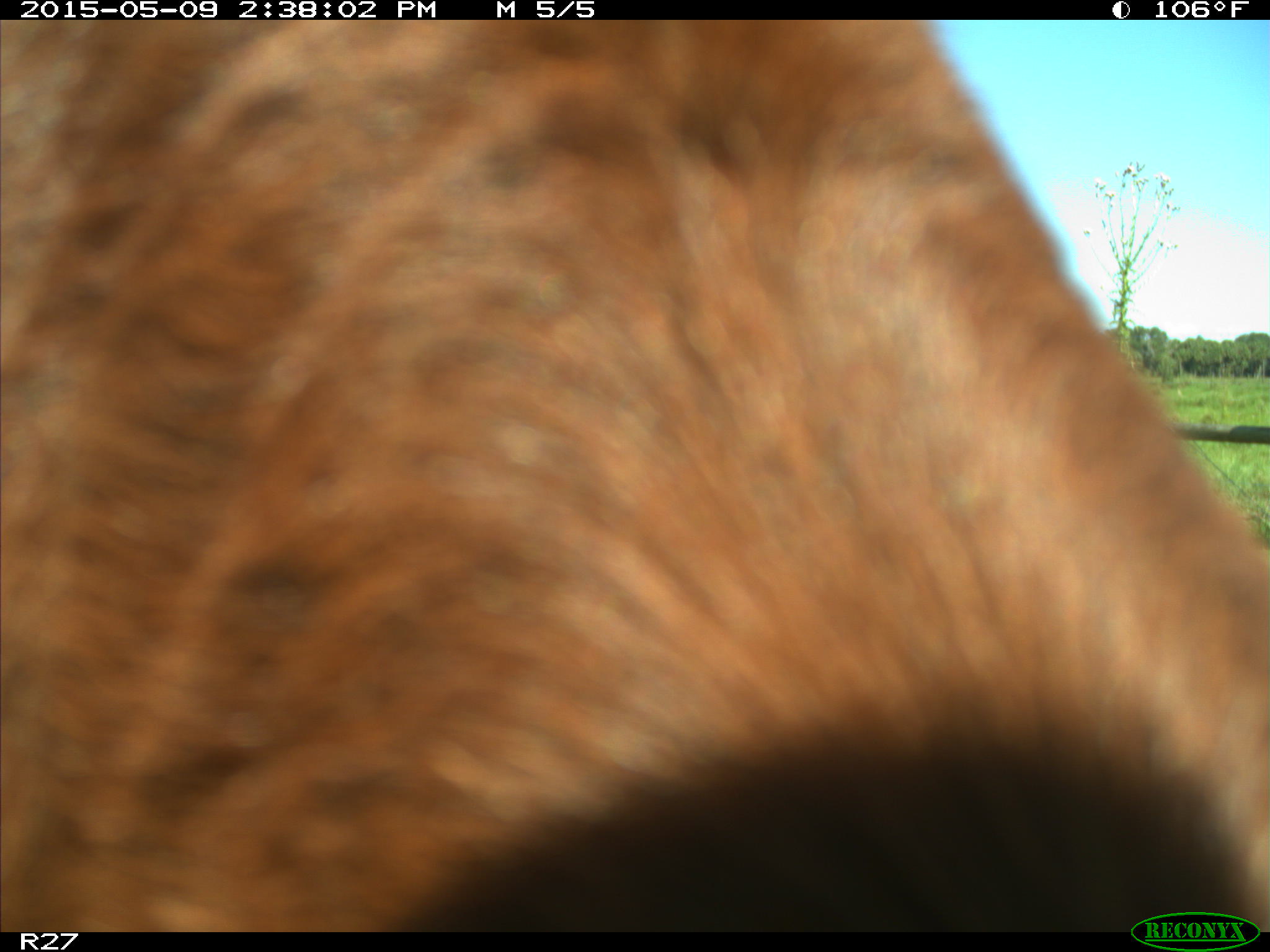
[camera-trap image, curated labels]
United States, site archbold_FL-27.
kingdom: Animalia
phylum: Chordata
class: Mammalia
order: Artiodactyla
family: Bovidae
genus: Bos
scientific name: Bos taurus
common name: domestic cow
Bos taurus (domestic cow).